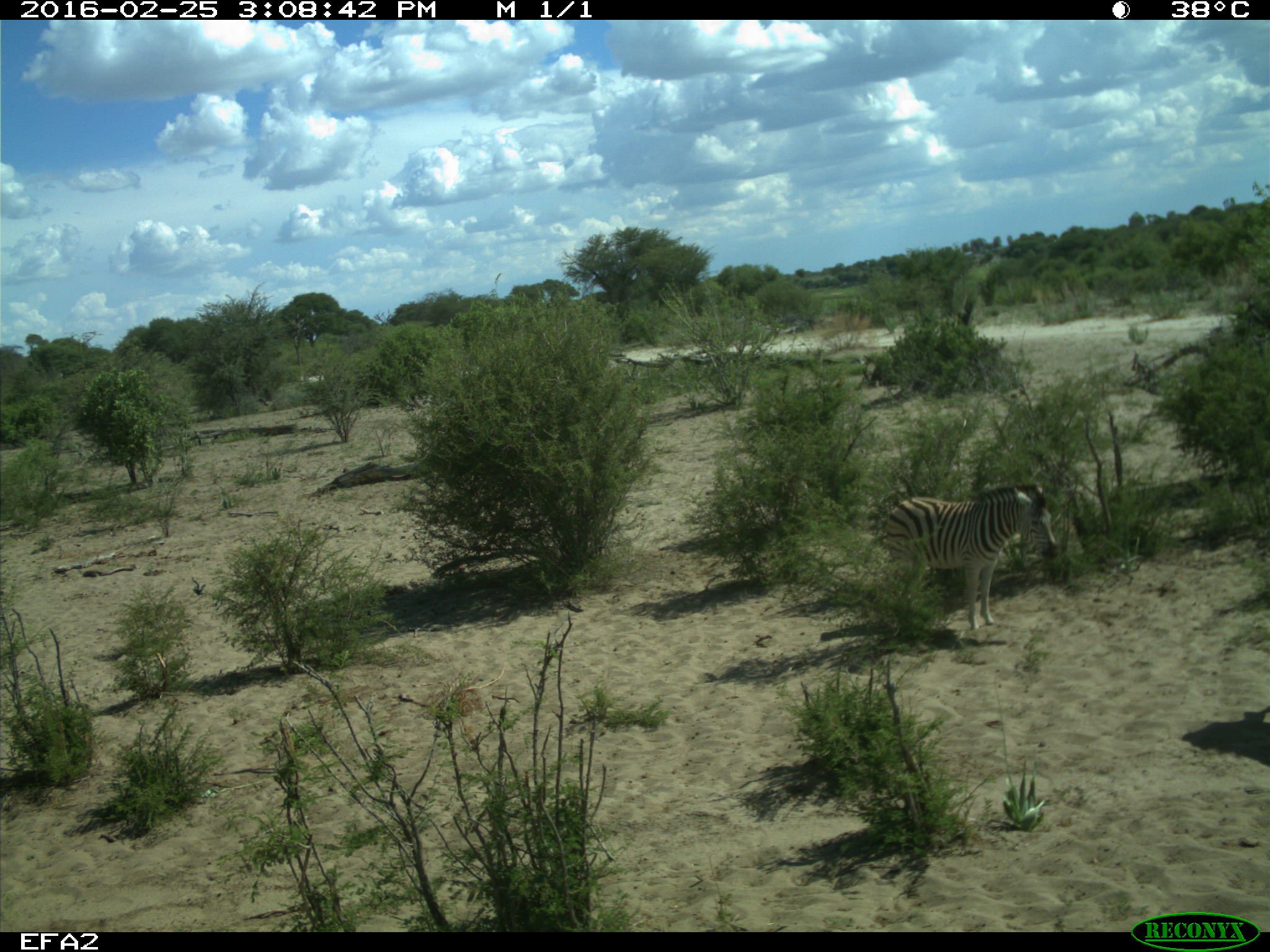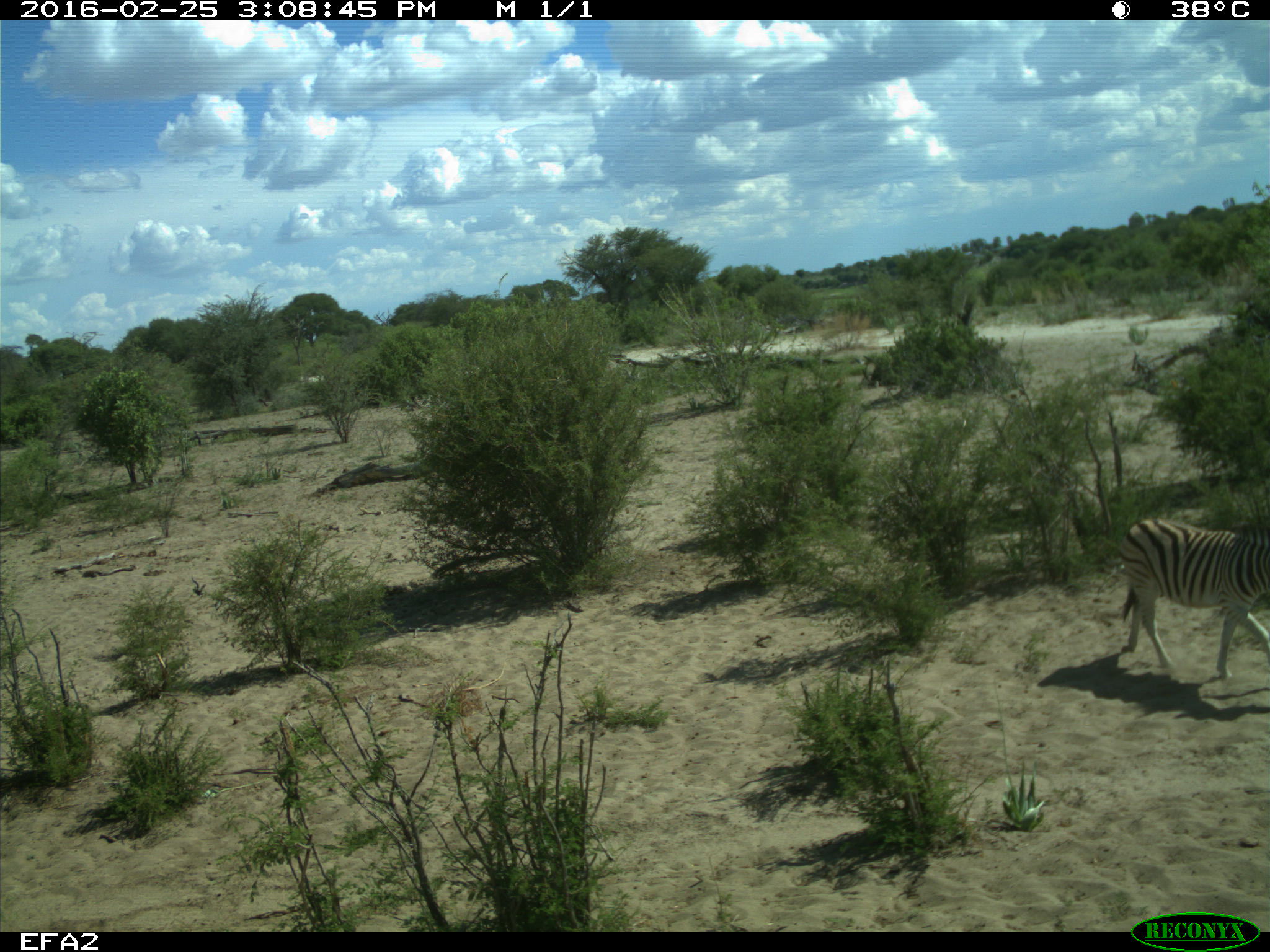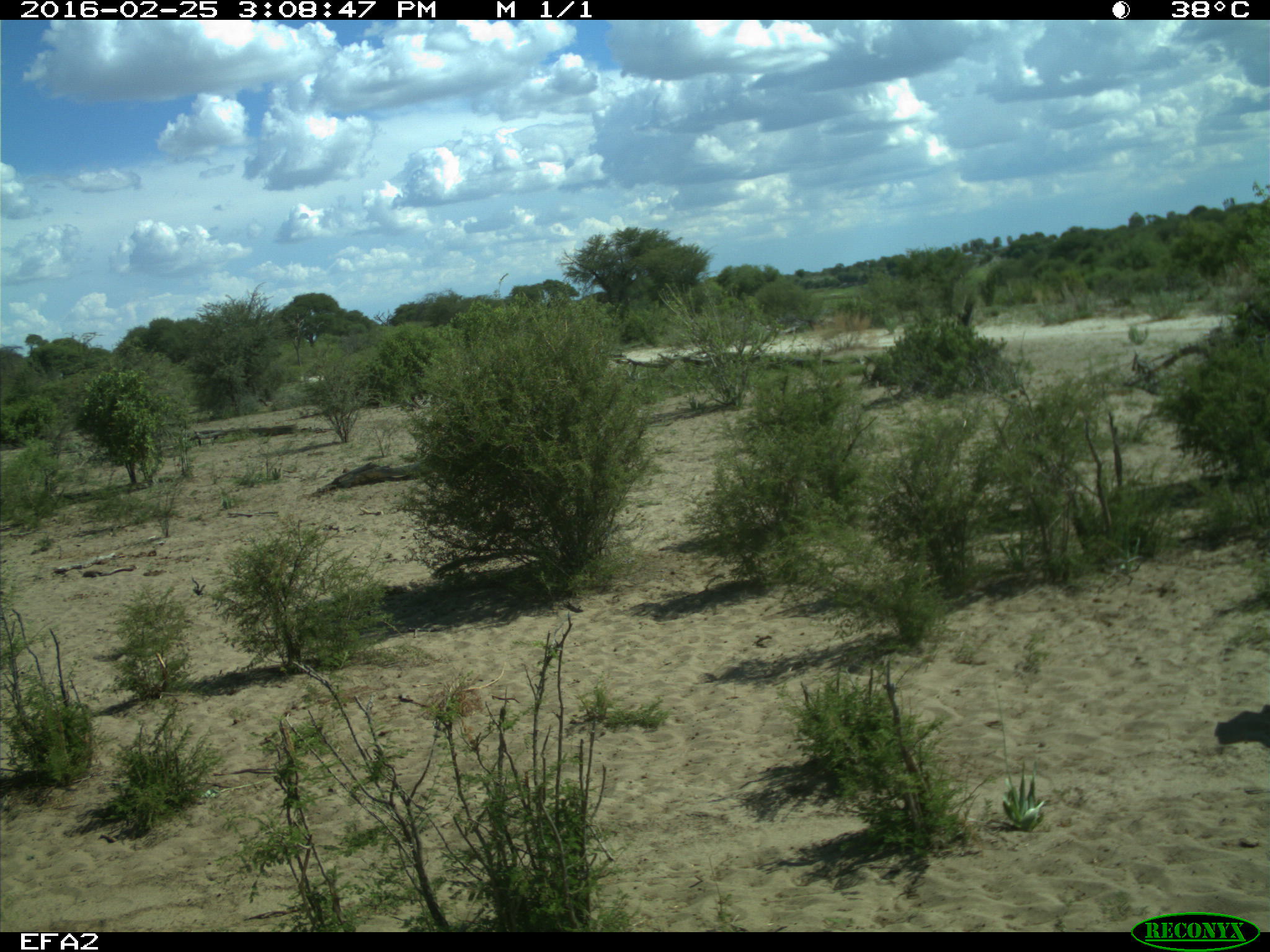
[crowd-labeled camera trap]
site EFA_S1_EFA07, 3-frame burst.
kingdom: Animalia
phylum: Chordata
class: Mammalia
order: Perissodactyla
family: Equidae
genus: Equus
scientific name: Equus quagga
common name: plains zebra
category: zebraplains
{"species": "zebraplains (plains zebra) (Equus quagga)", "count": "1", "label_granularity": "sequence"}